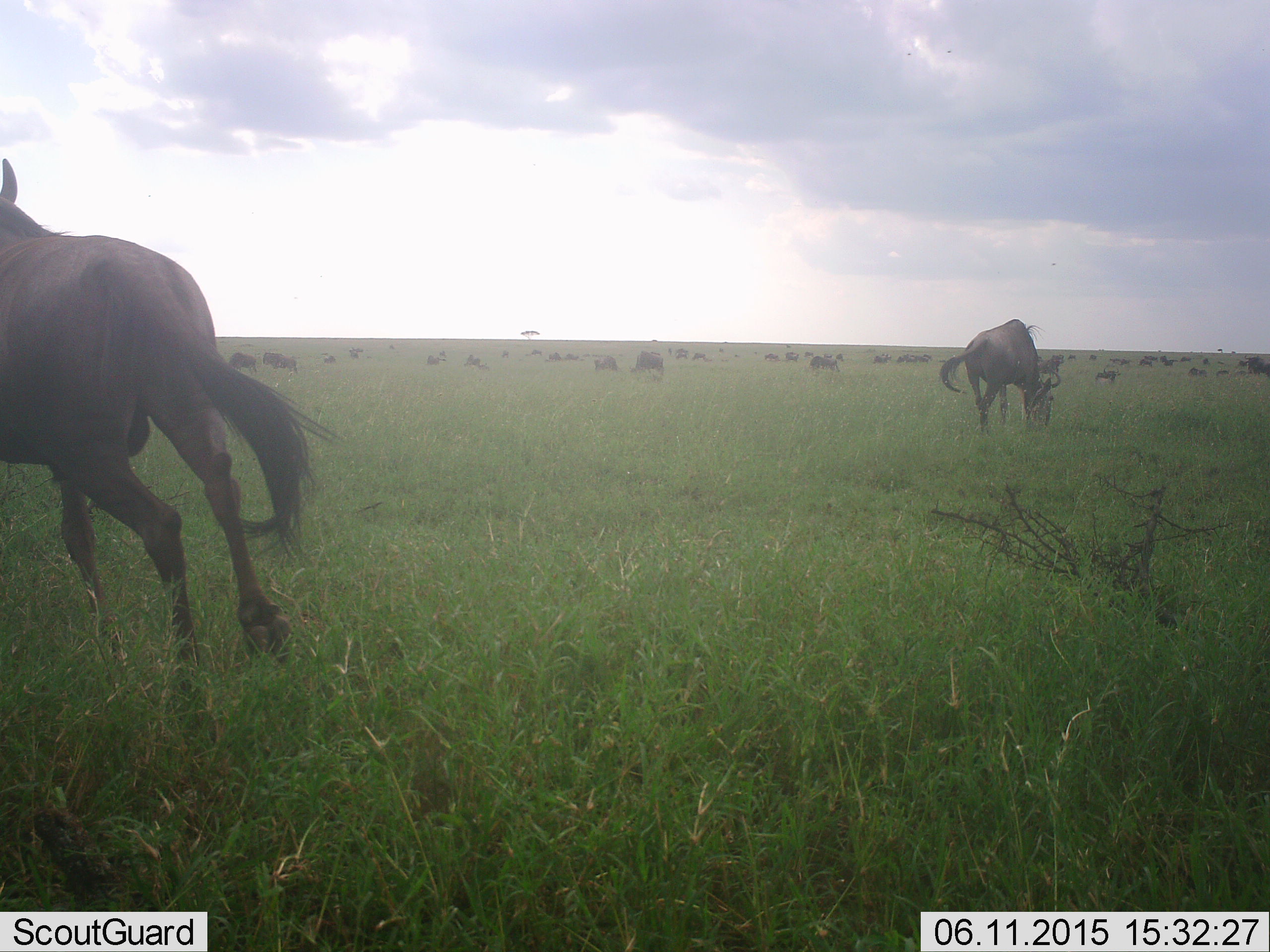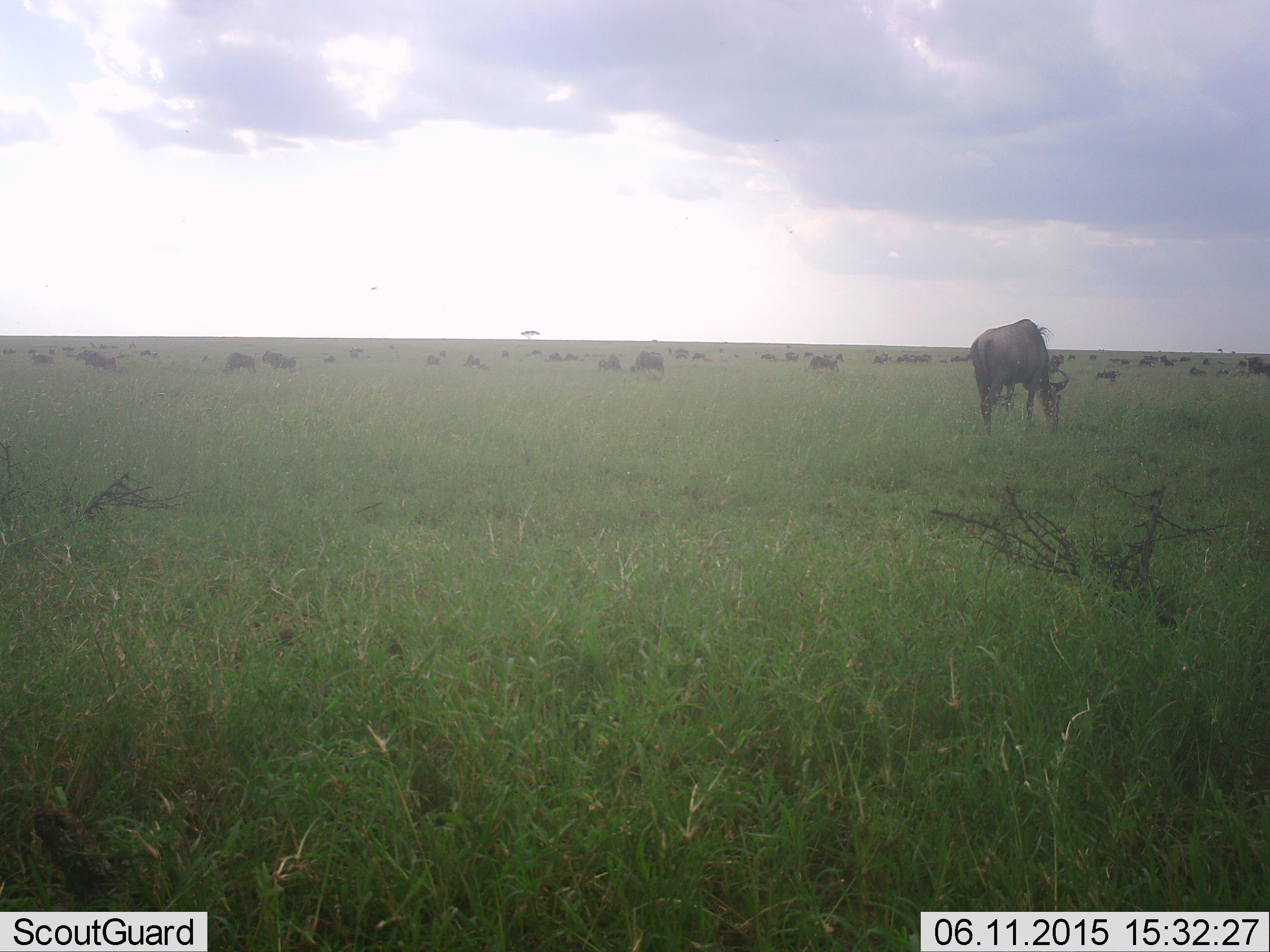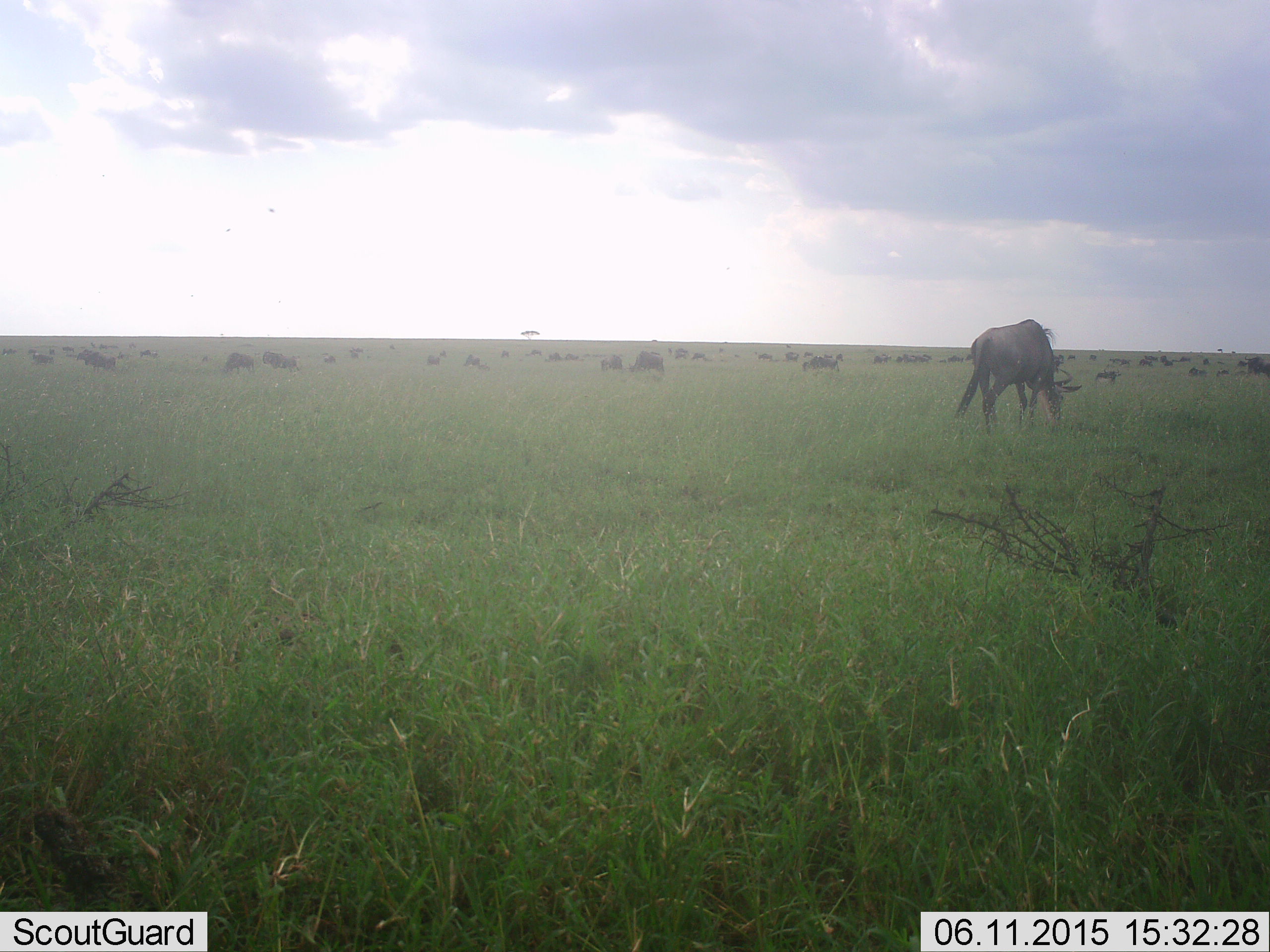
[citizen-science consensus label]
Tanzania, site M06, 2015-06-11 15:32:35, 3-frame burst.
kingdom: Animalia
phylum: Chordata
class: Mammalia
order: Artiodactyla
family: Bovidae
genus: Connochaetes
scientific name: Connochaetes taurinus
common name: blue wildebeest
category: wildebeest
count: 11-50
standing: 60%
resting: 0%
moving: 80%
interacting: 0%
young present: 0%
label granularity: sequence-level